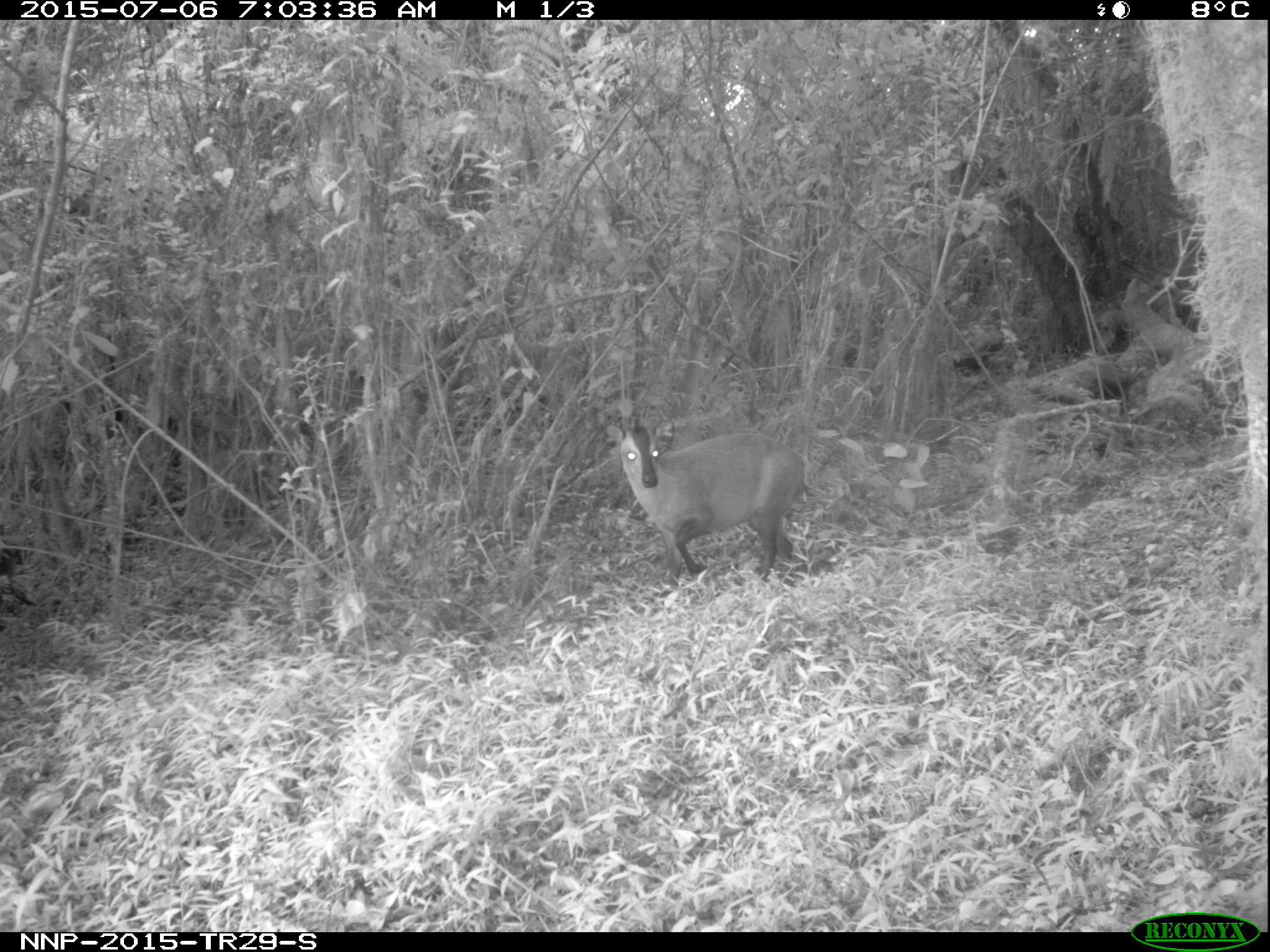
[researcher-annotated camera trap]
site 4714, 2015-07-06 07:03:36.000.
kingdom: Animalia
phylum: Chordata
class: Mammalia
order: Artiodactyla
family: Bovidae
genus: Cephalophus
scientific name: Cephalophus nigrifrons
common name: black-fronted duiker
Cephalophus nigrifrons (black-fronted duiker), count 1.